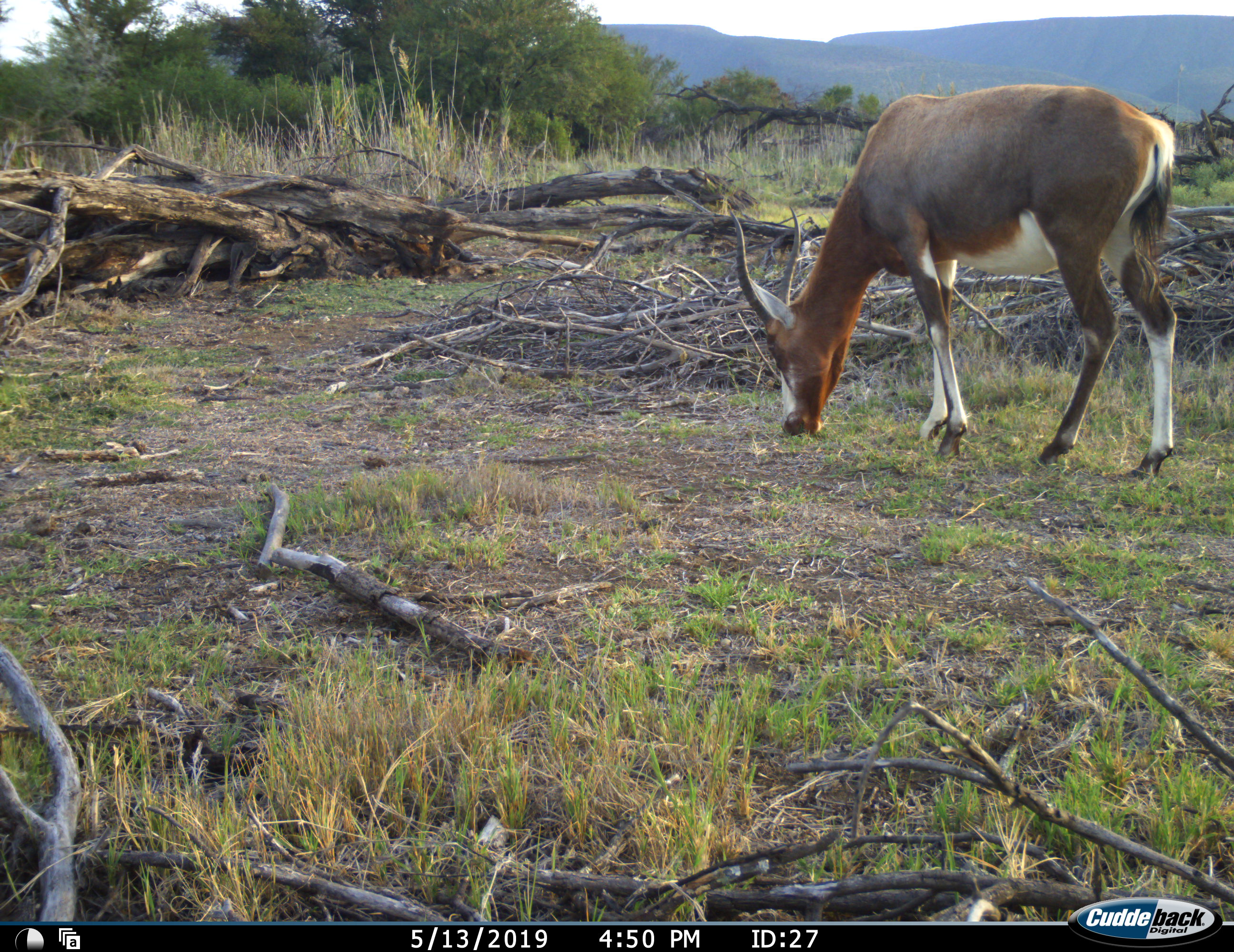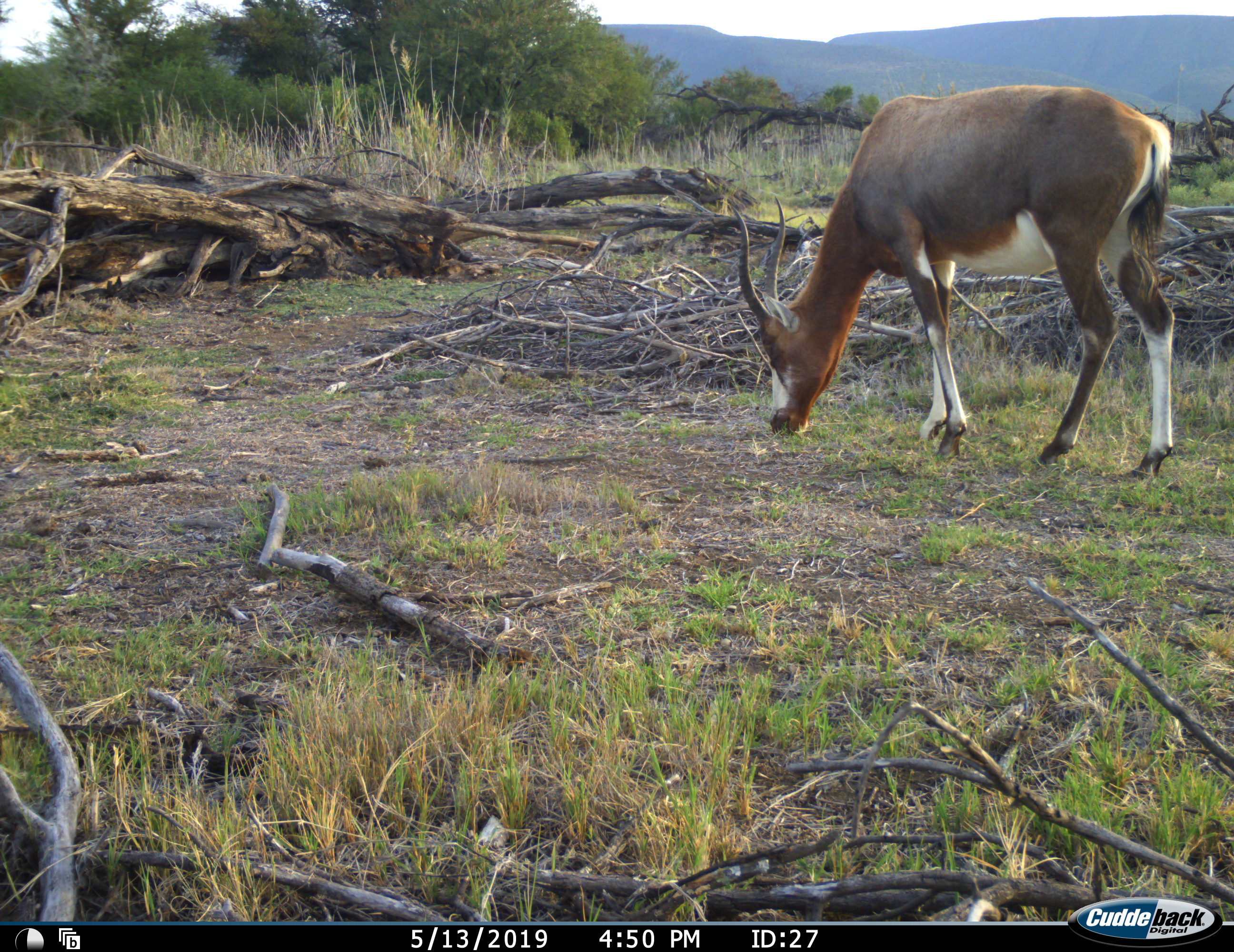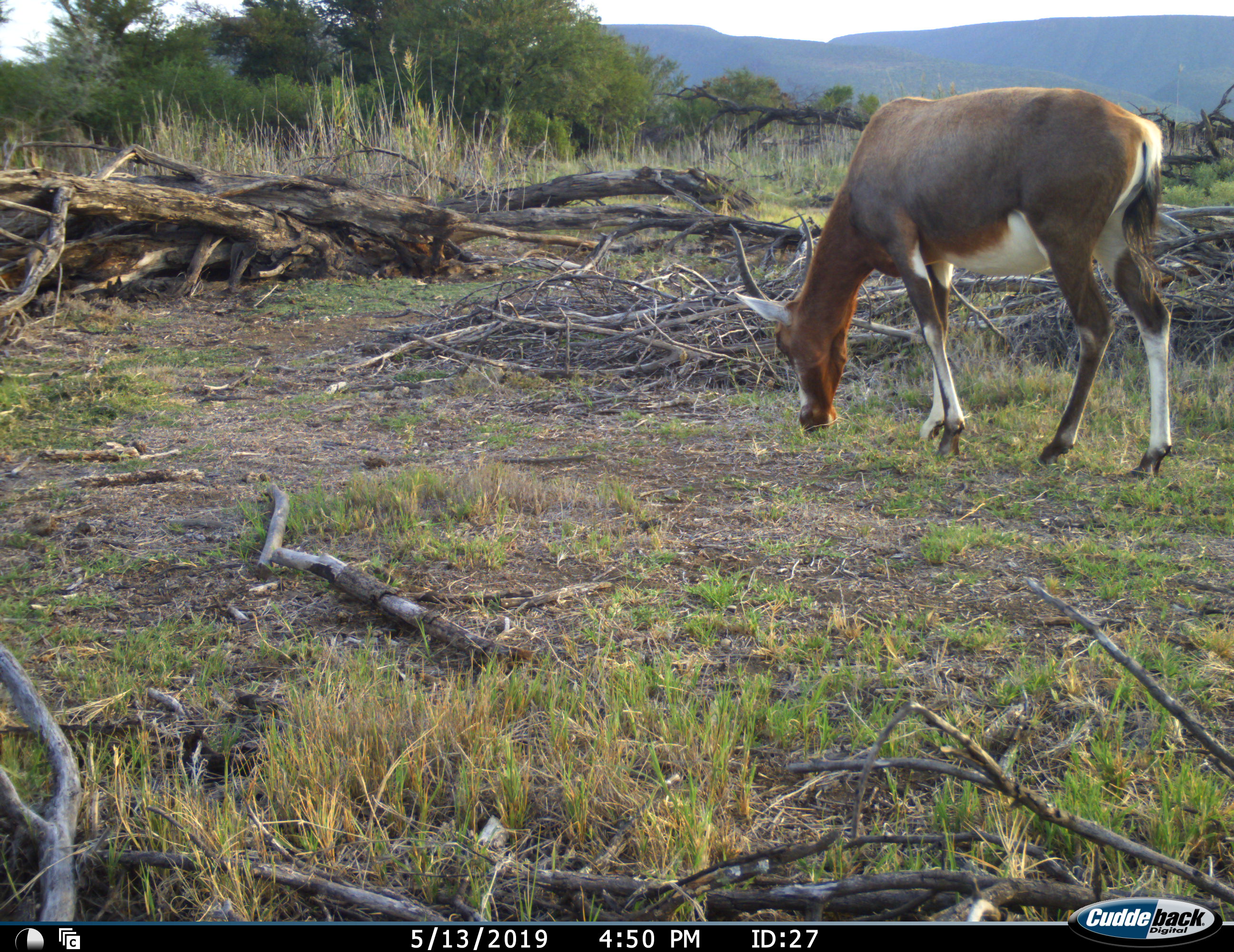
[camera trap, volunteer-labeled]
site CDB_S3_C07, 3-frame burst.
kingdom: Animalia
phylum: Chordata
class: Mammalia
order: Artiodactyla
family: Bovidae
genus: Damaliscus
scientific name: Damaliscus pygargus phillipsi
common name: blesbok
Blesbok (Damaliscus pygargus phillipsi), count 1. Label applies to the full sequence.